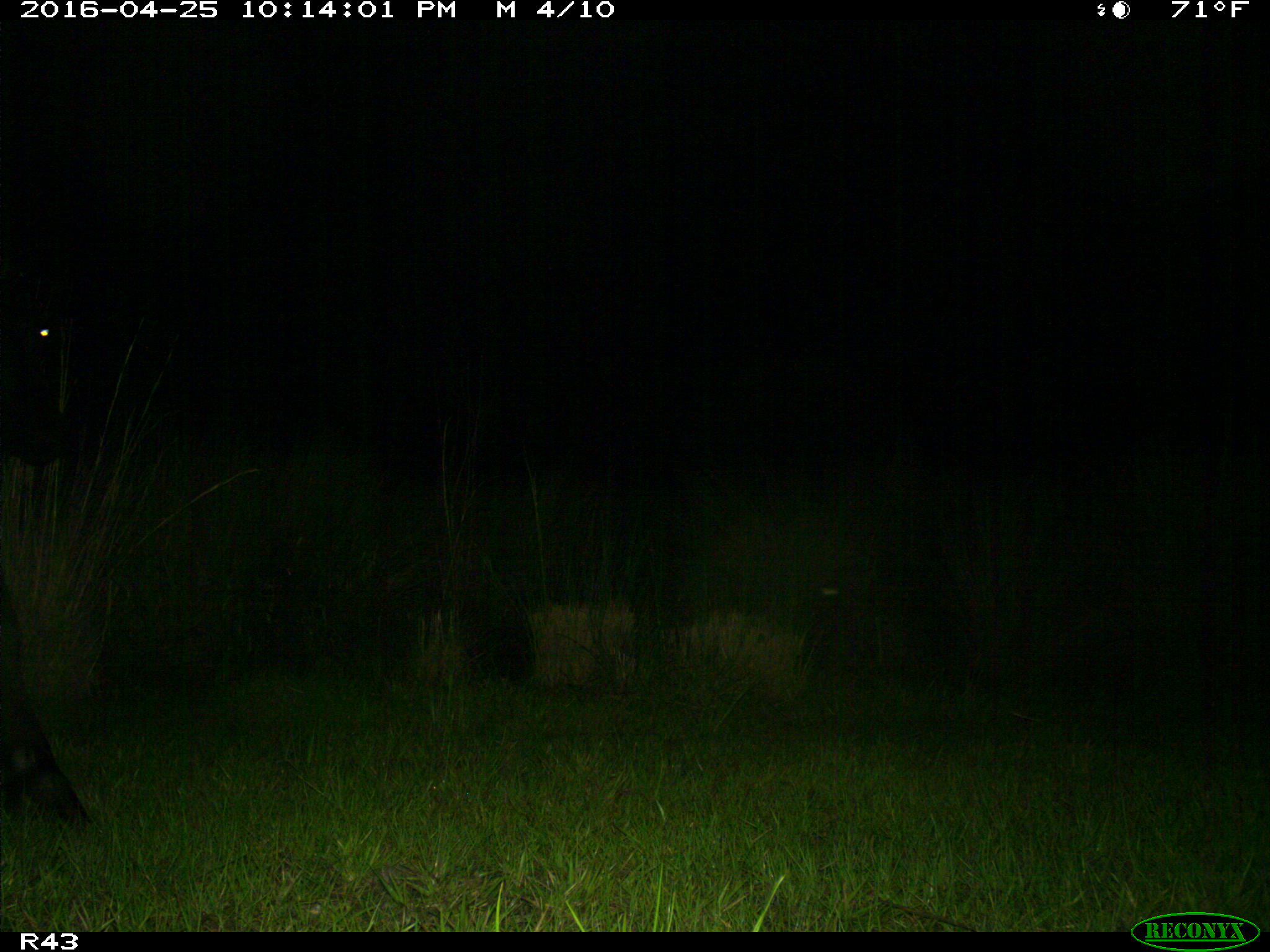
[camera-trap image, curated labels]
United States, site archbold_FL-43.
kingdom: Animalia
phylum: Chordata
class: Mammalia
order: Artiodactyla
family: Bovidae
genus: Bos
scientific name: Bos taurus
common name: domestic cow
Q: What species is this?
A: Bos taurus (domestic cow).